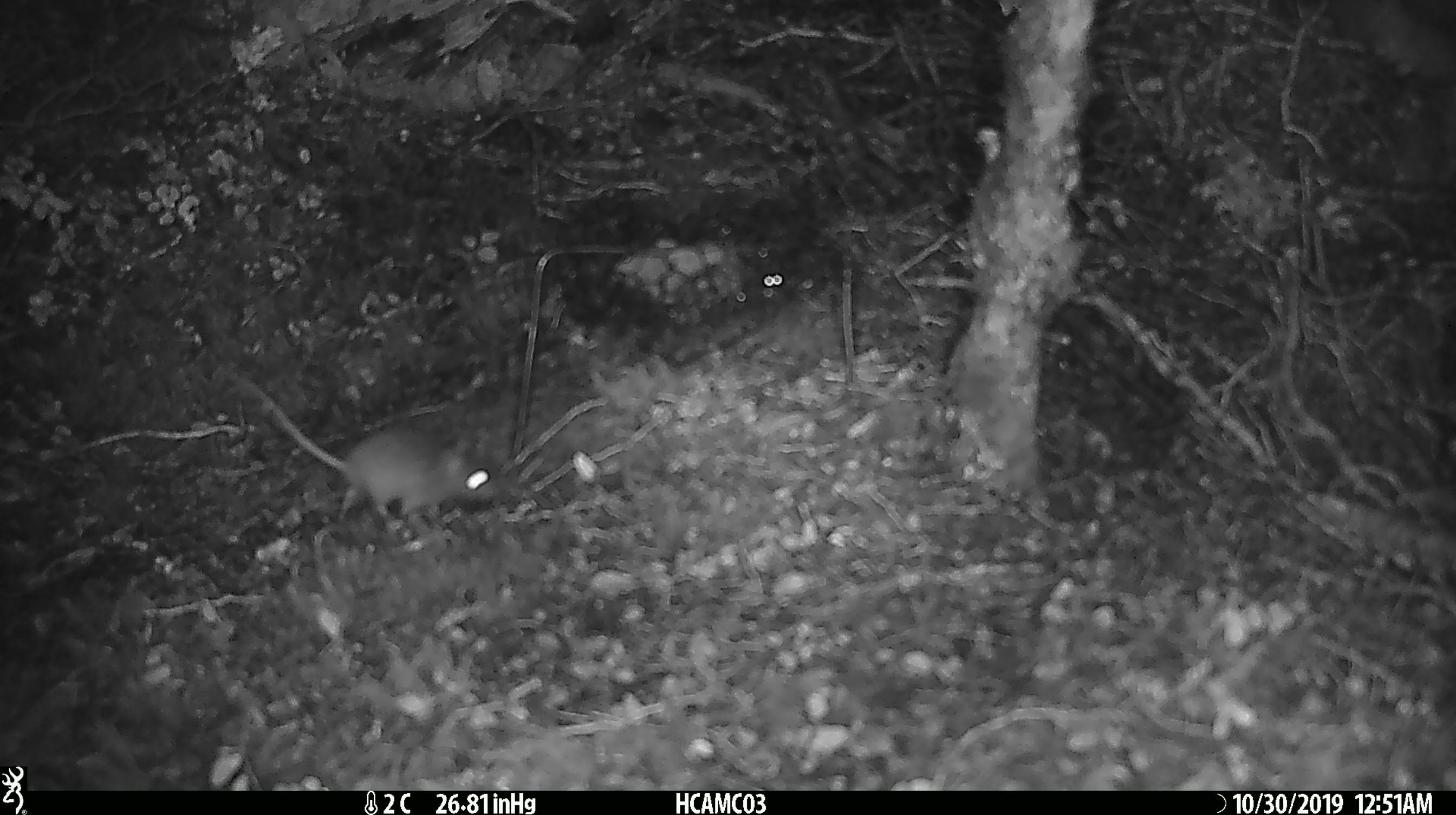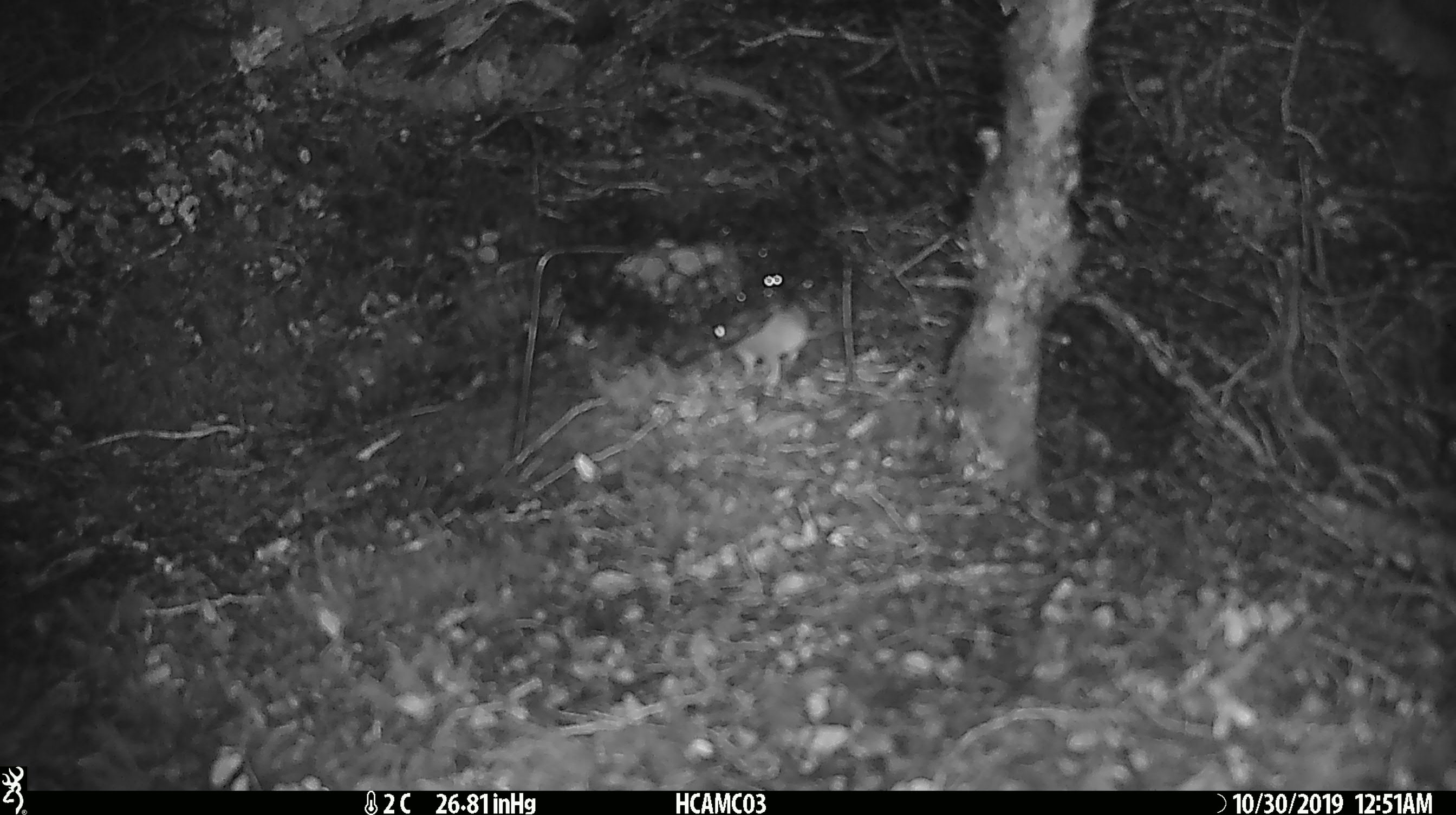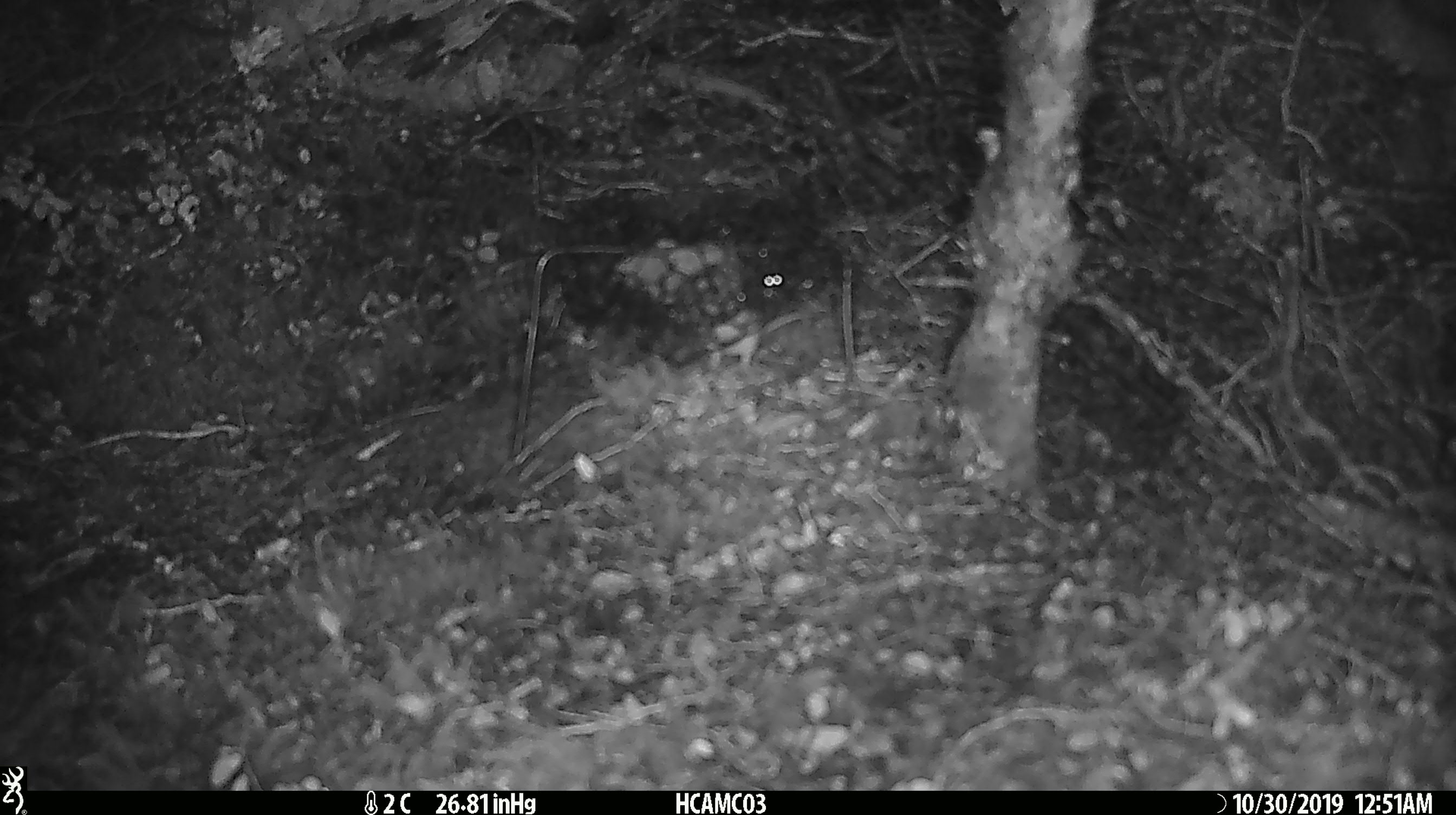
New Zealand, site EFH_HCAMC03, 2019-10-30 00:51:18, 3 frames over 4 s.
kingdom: Animalia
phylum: Chordata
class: Mammalia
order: Rodentia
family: Muridae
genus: Mus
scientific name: Mus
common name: mouse